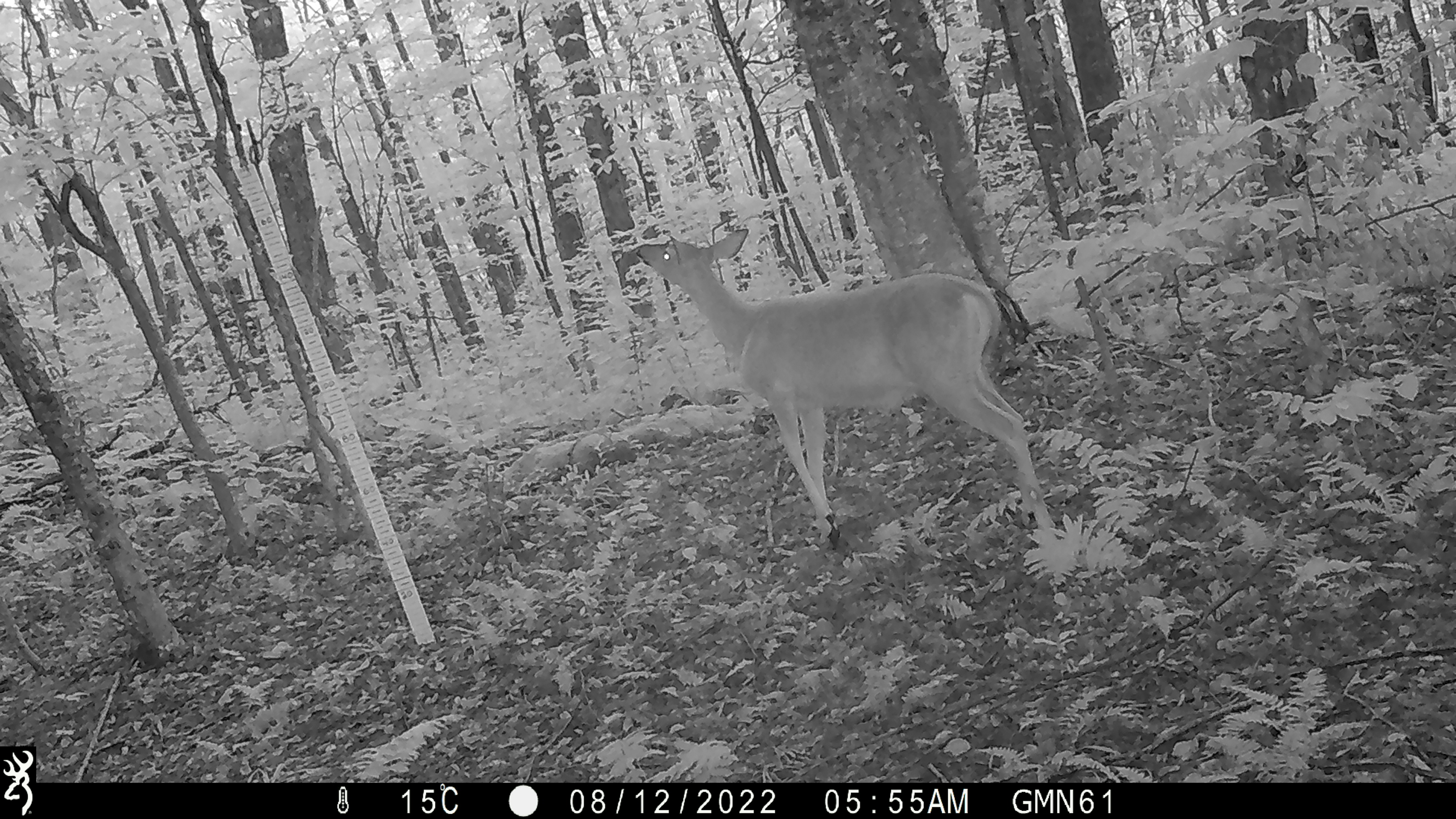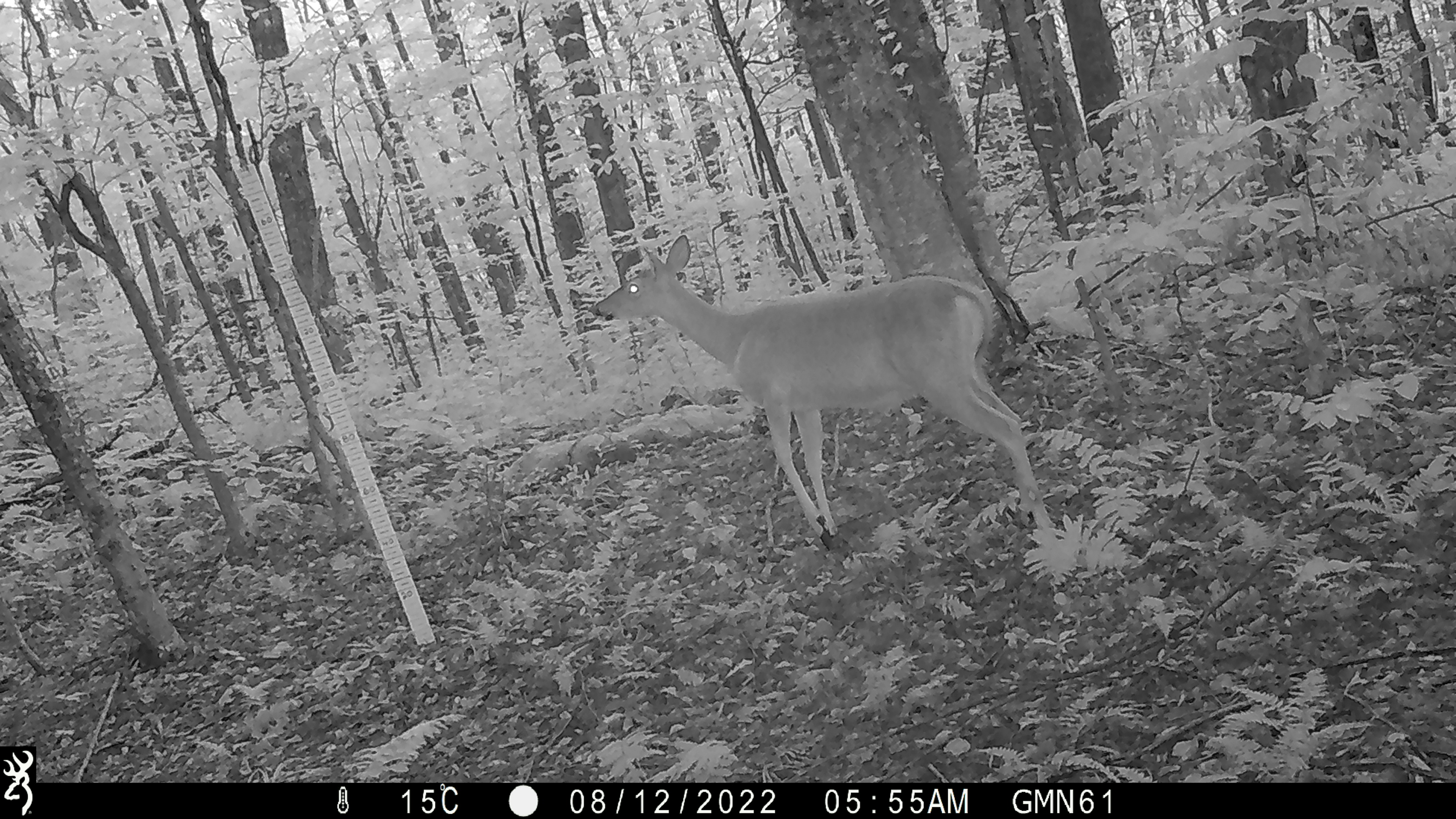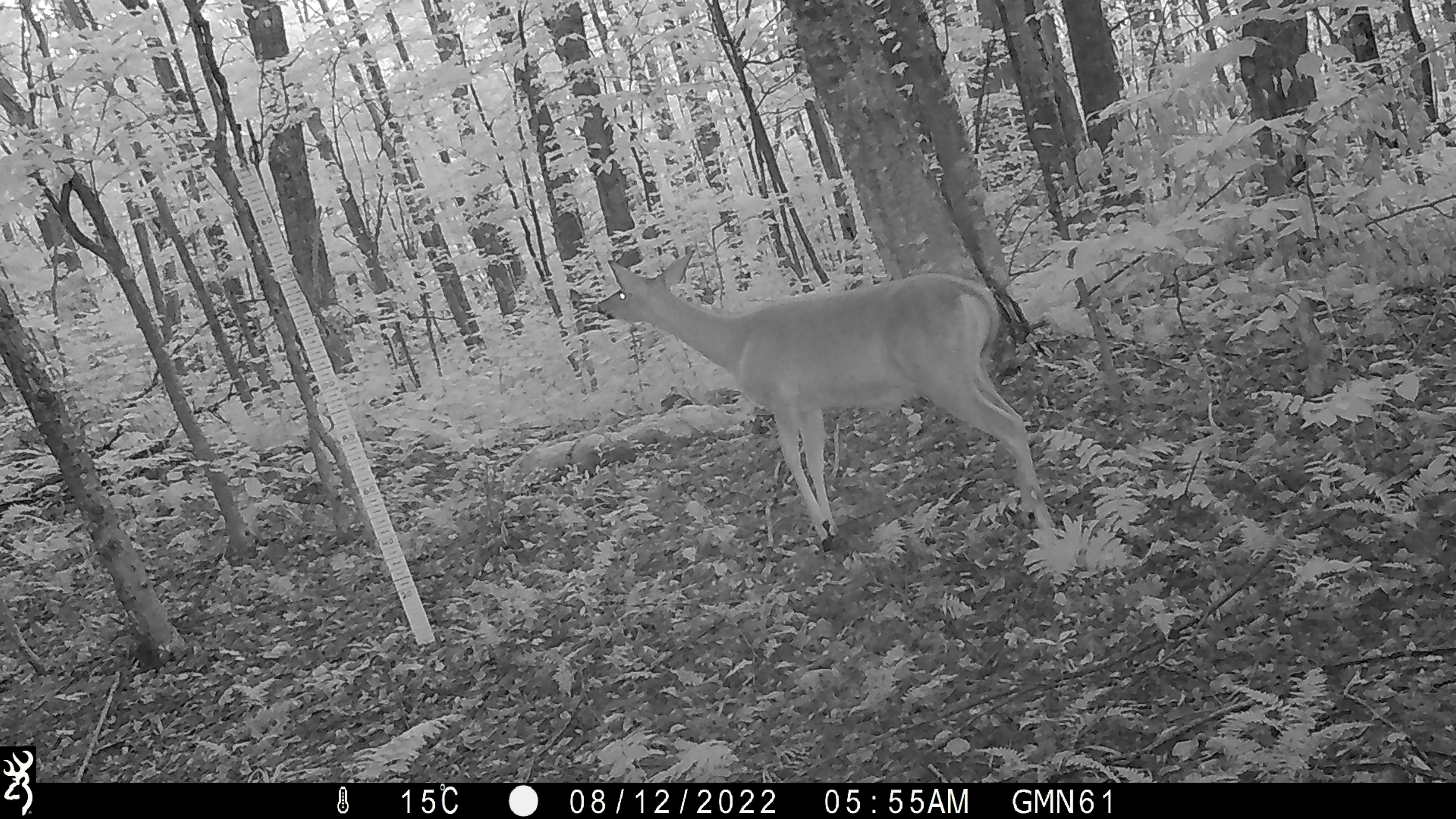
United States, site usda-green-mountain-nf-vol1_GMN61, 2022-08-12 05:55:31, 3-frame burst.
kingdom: Animalia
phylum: Chordata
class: Mammalia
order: Artiodactyla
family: Cervidae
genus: Odocoileus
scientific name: Odocoileus virginianus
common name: white-tailed deer